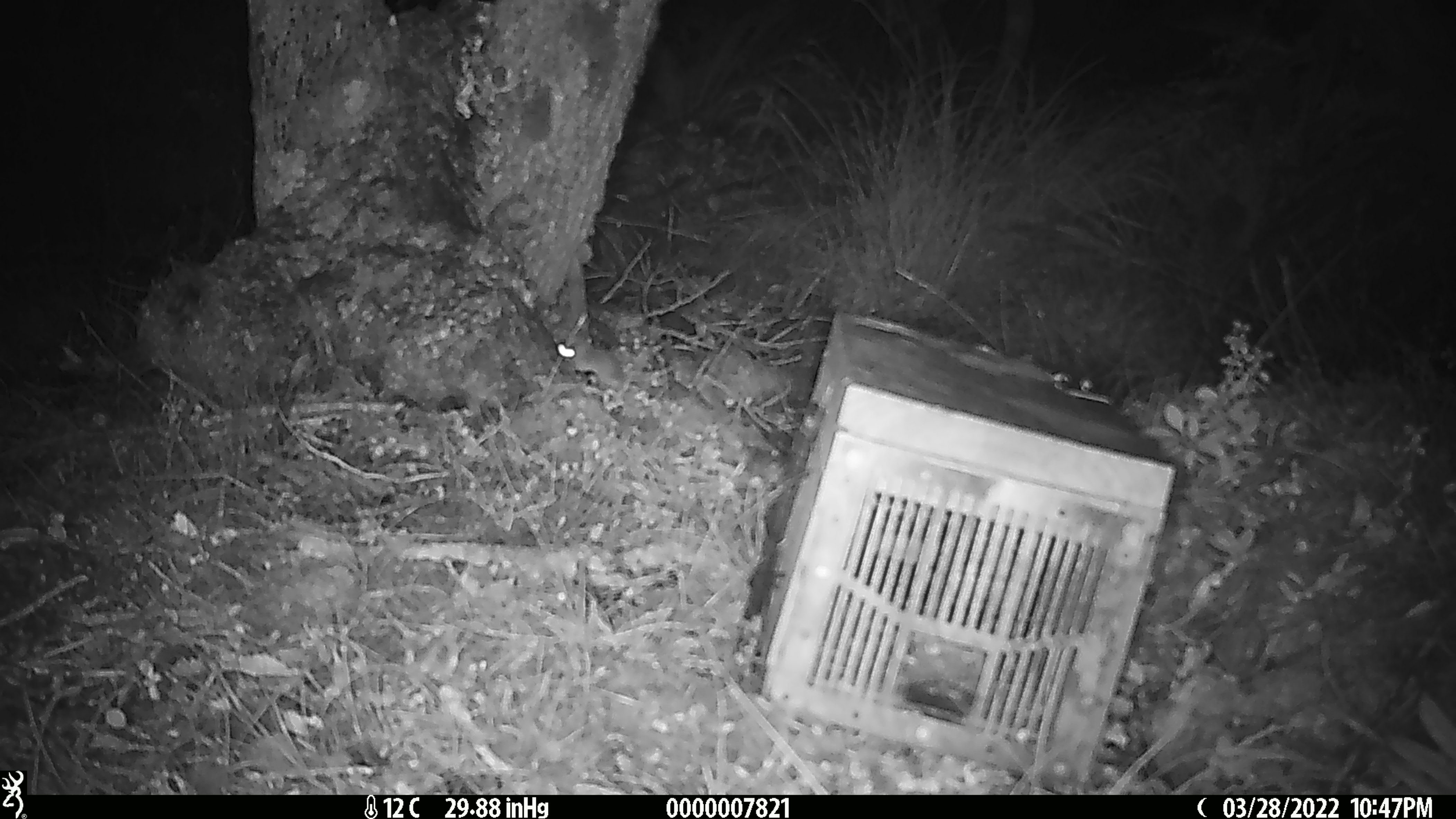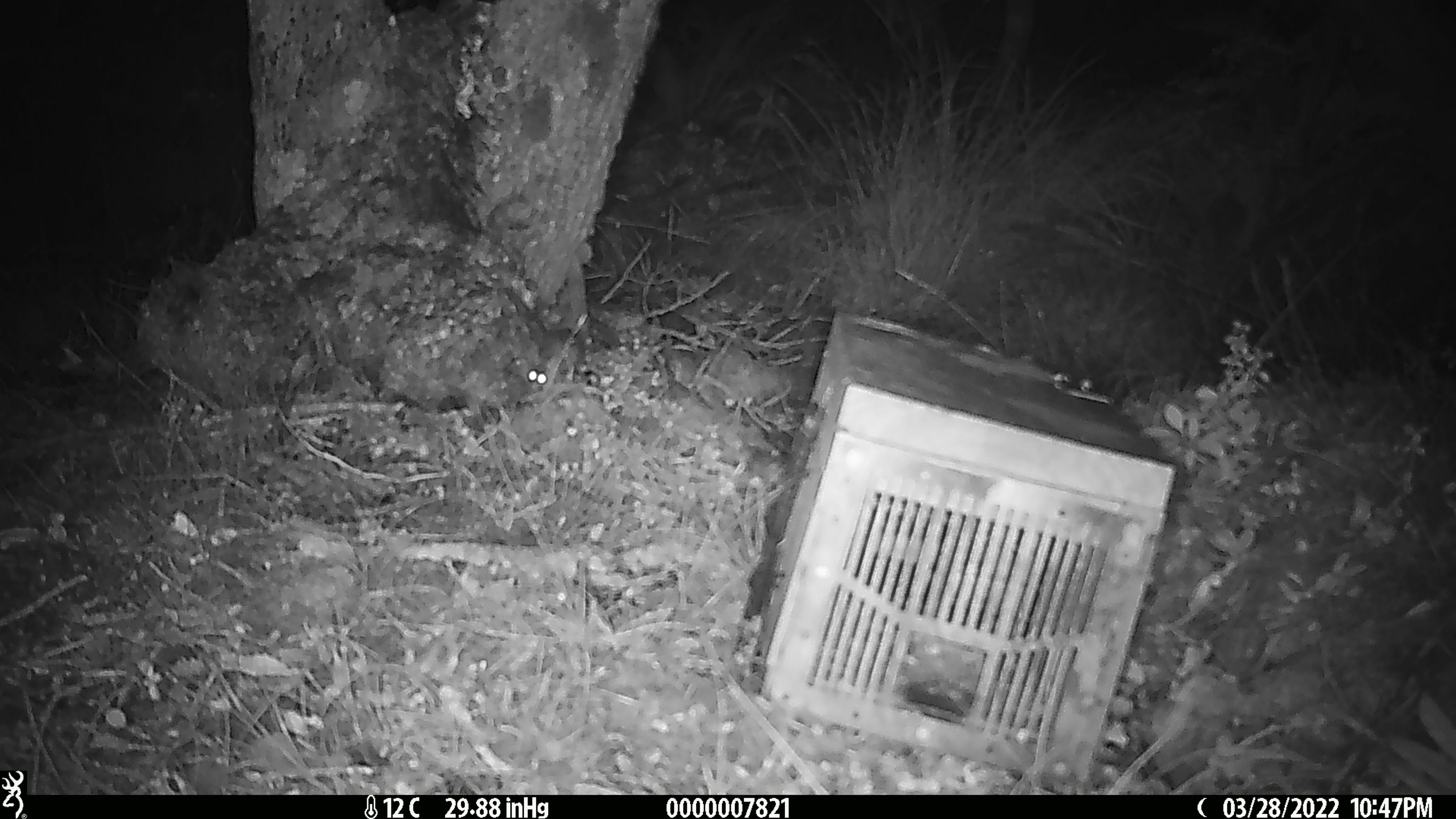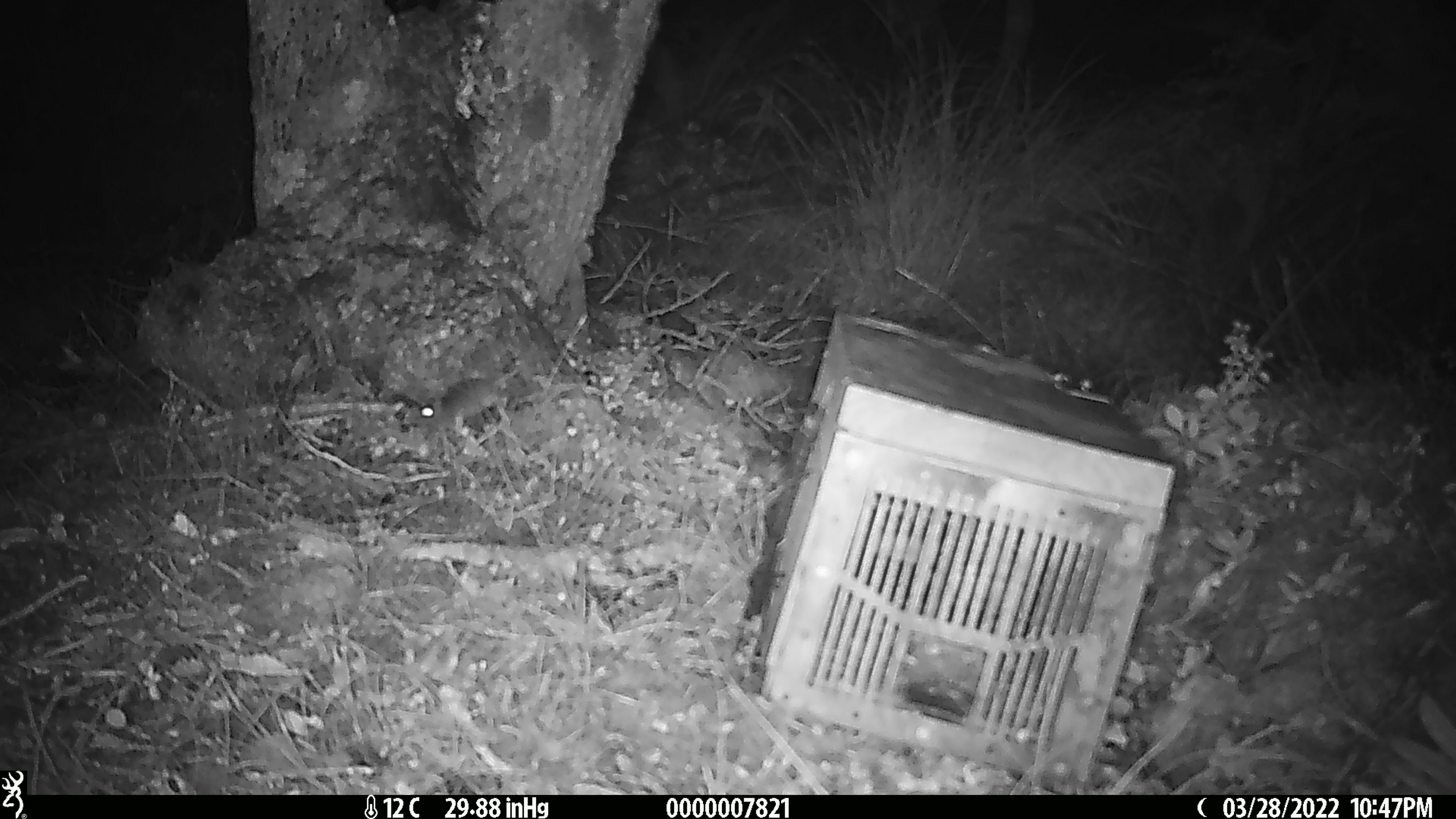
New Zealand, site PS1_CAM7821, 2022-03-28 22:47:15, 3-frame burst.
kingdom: Animalia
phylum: Chordata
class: Mammalia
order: Rodentia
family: Muridae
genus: Mus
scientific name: Mus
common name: mouse